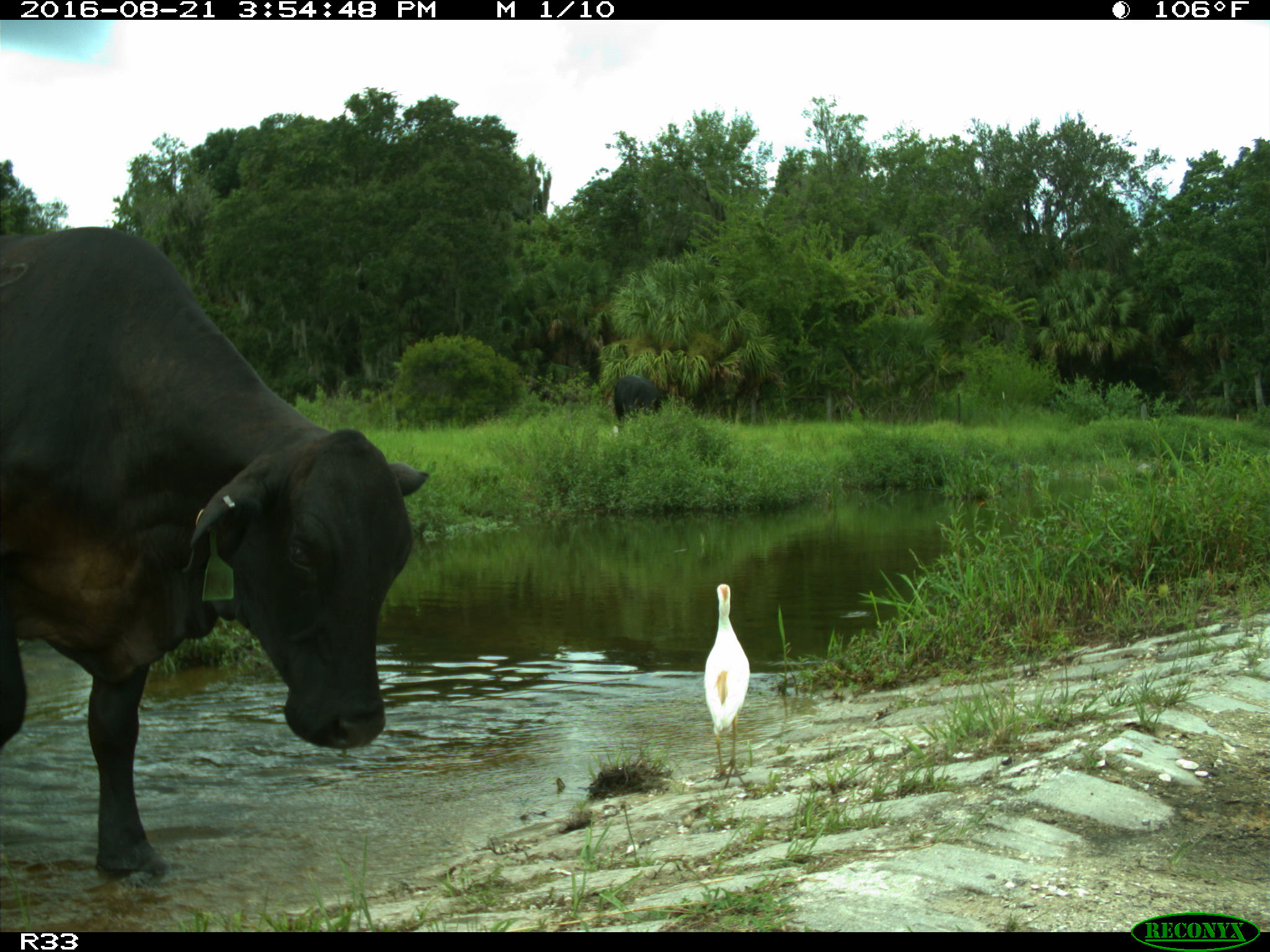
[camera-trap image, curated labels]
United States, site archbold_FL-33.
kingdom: Animalia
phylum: Chordata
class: Mammalia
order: Artiodactyla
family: Bovidae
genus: Bos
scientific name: Bos taurus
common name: domestic cow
Bos taurus (domestic cow).